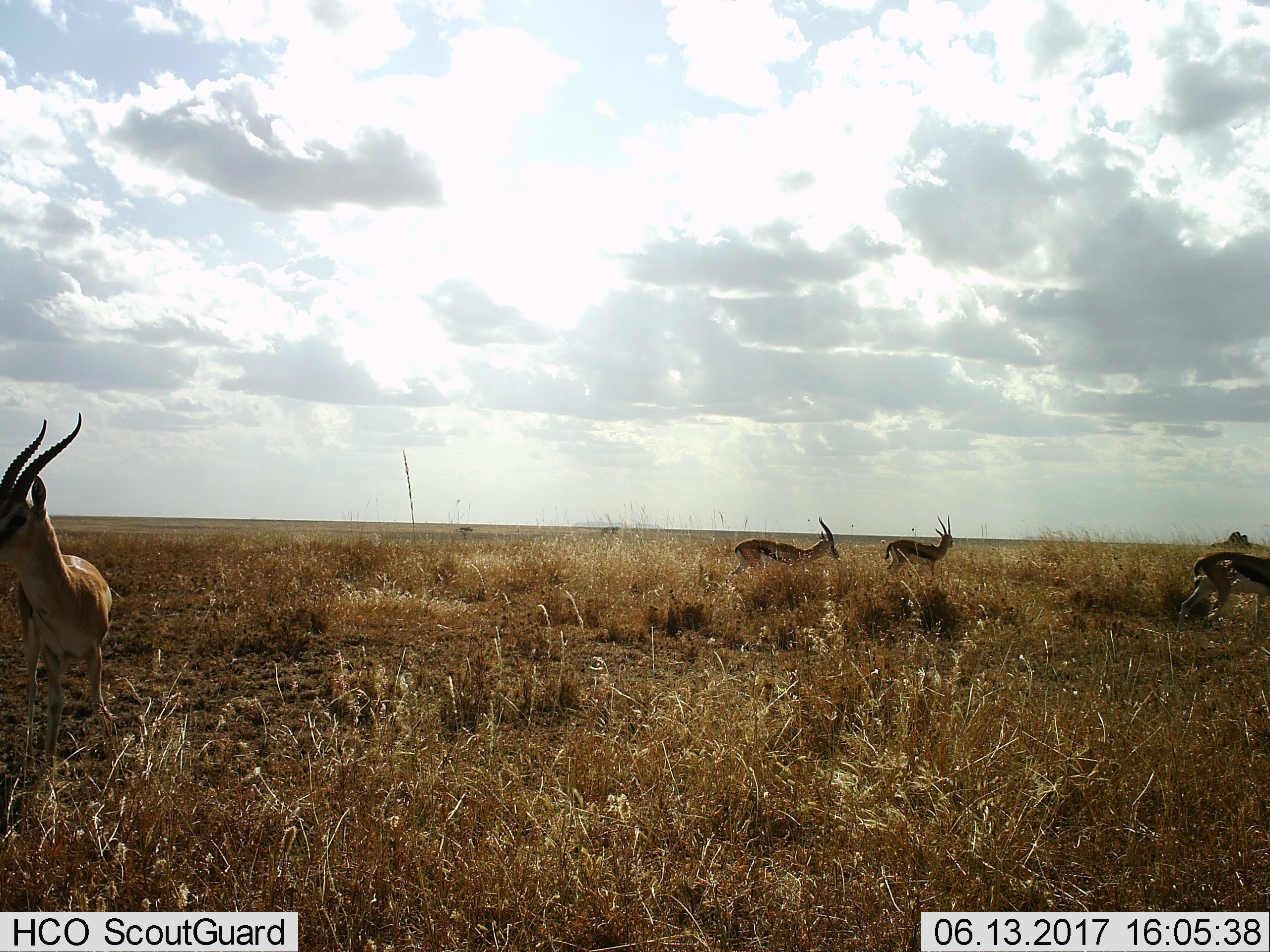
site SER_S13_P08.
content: unidentified animal